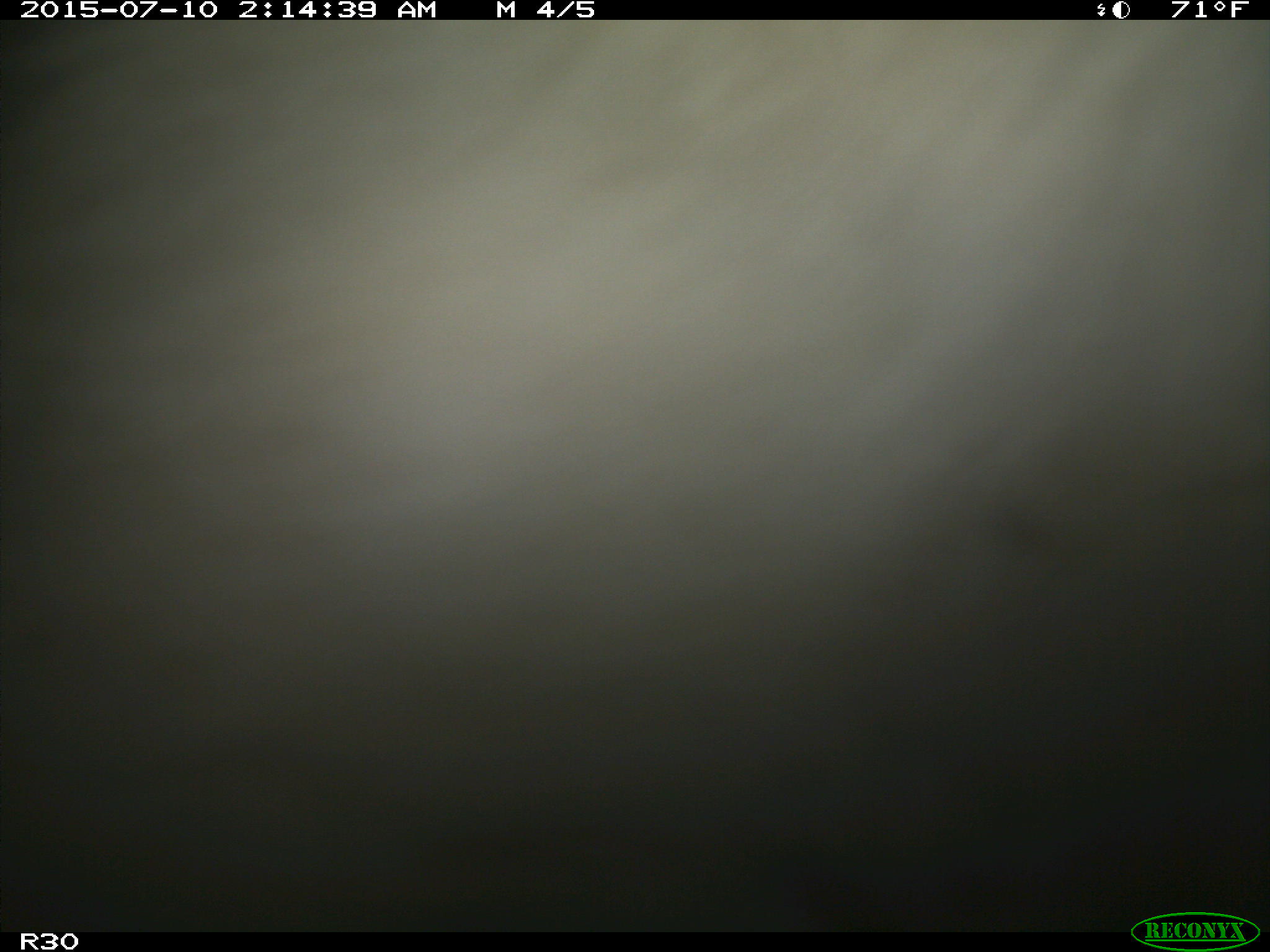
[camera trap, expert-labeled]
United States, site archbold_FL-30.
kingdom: Animalia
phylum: Chordata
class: Mammalia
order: Artiodactyla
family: Bovidae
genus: Bos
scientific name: Bos taurus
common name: domestic cow